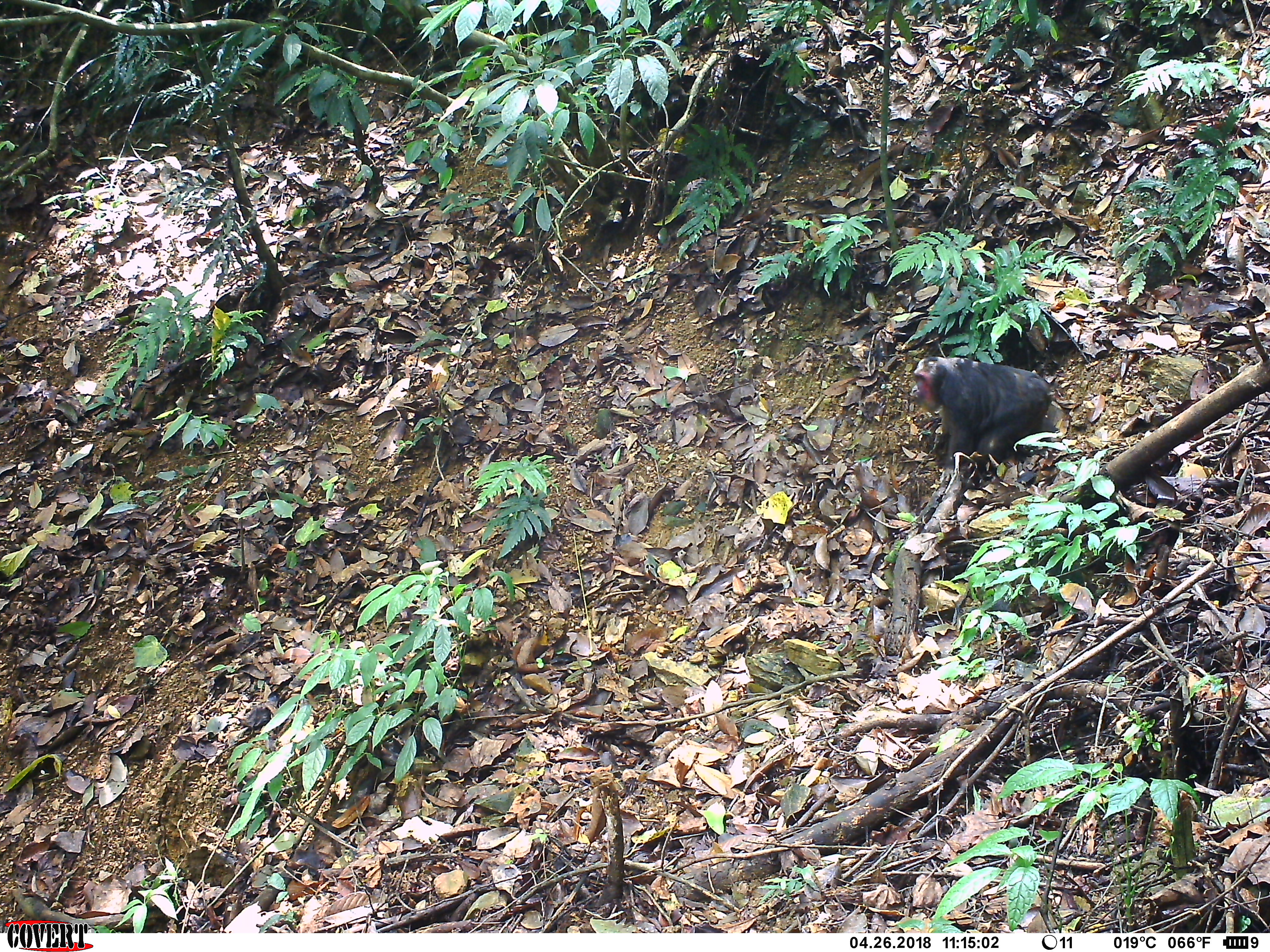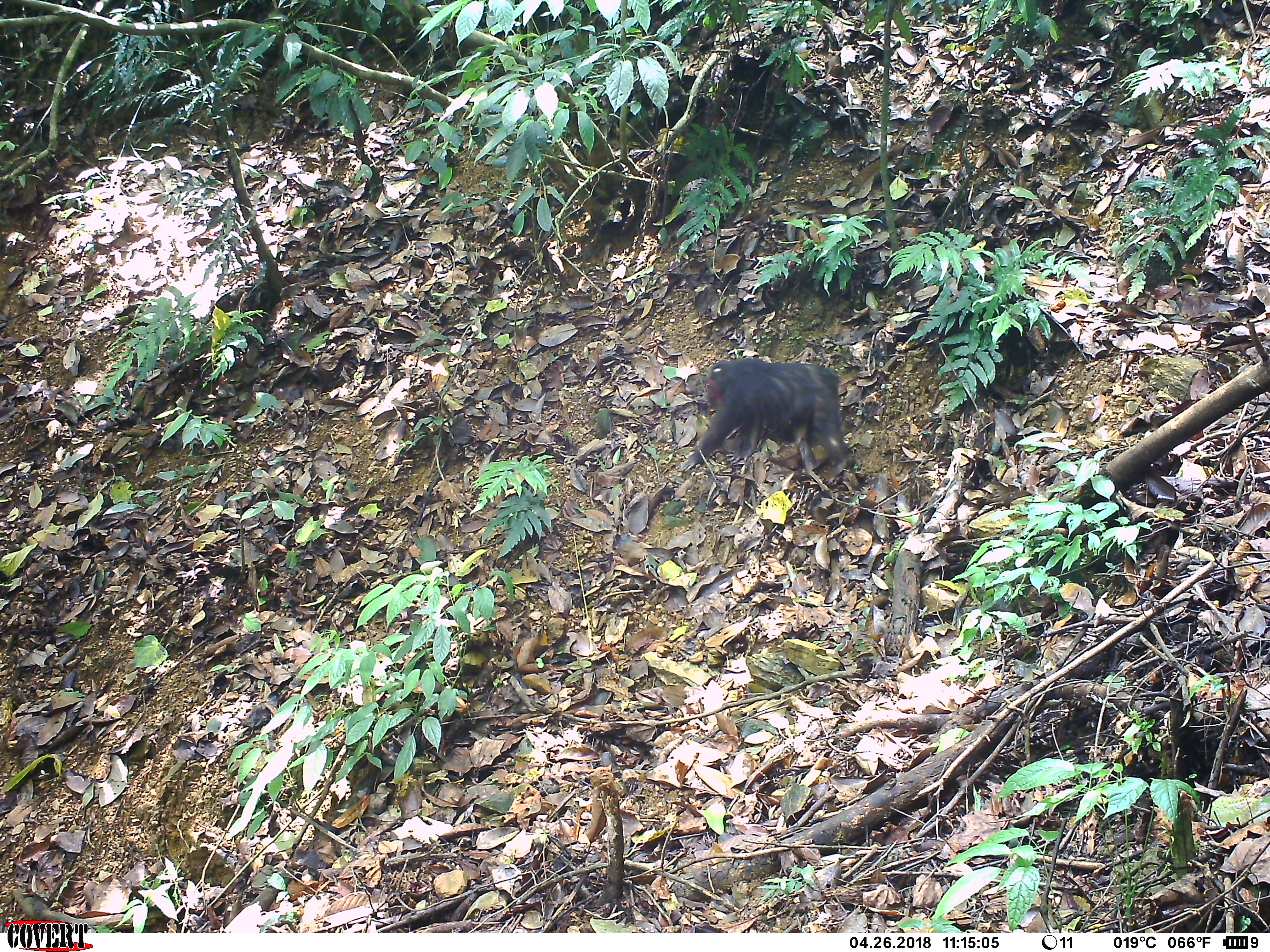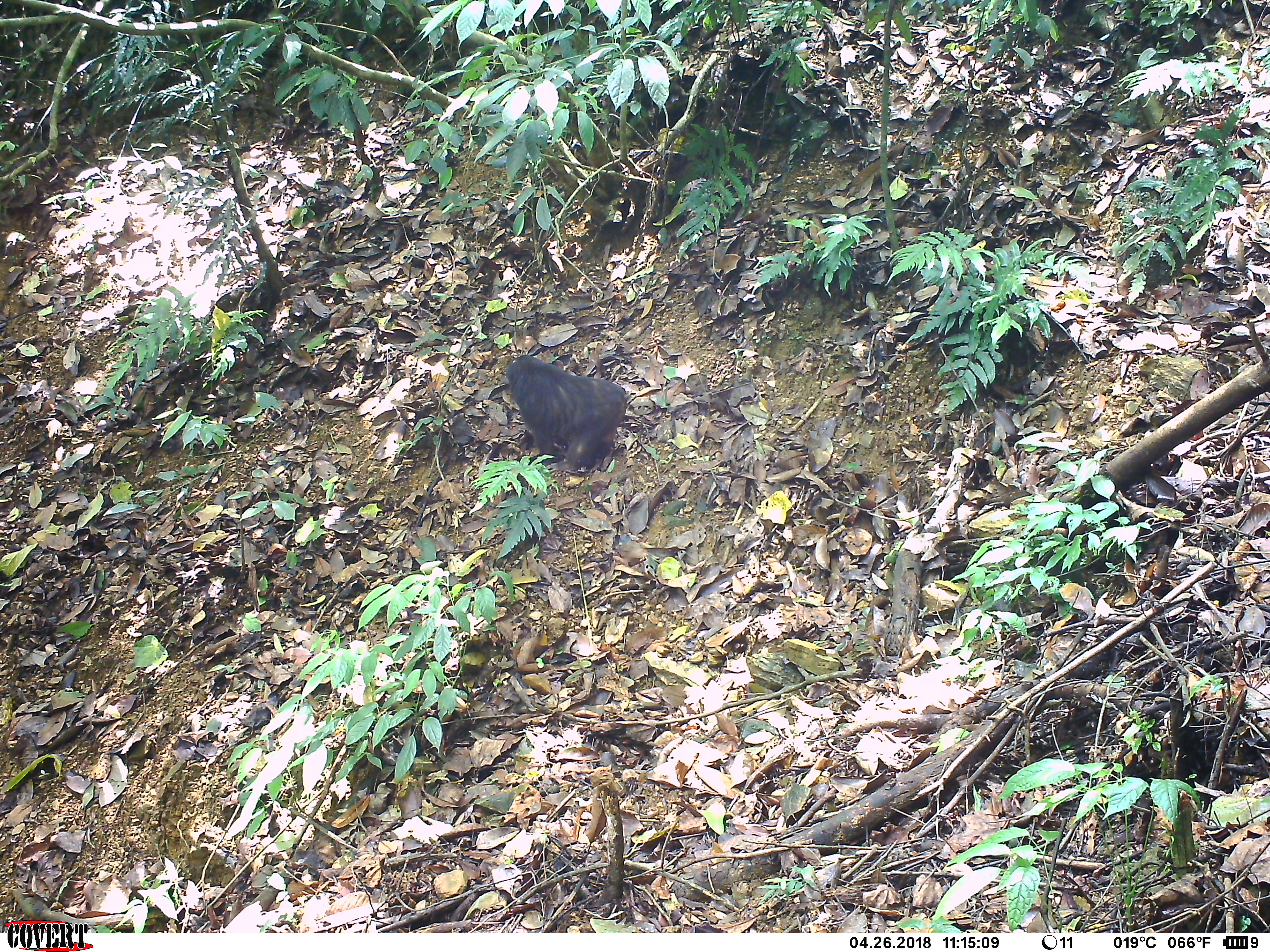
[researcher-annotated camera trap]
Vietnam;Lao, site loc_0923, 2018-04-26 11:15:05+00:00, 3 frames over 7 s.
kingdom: Animalia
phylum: Chordata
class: Mammalia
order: Primates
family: Cercopithecidae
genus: Macaca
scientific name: Macaca arctoides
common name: stump-tailed macaque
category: stump tailed macaque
Stump tailed macaque (stump-tailed macaque) (Macaca arctoides). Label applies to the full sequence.